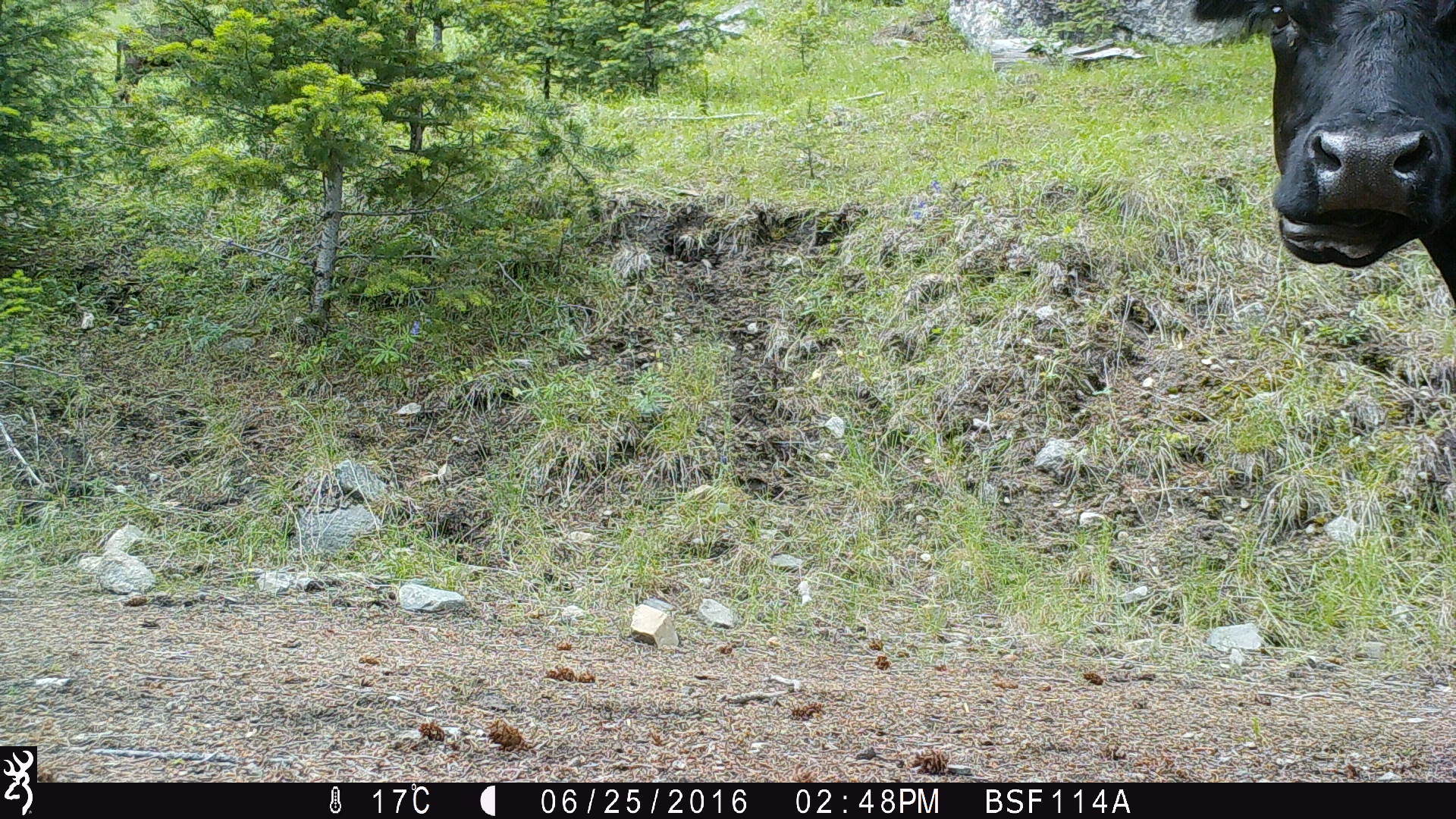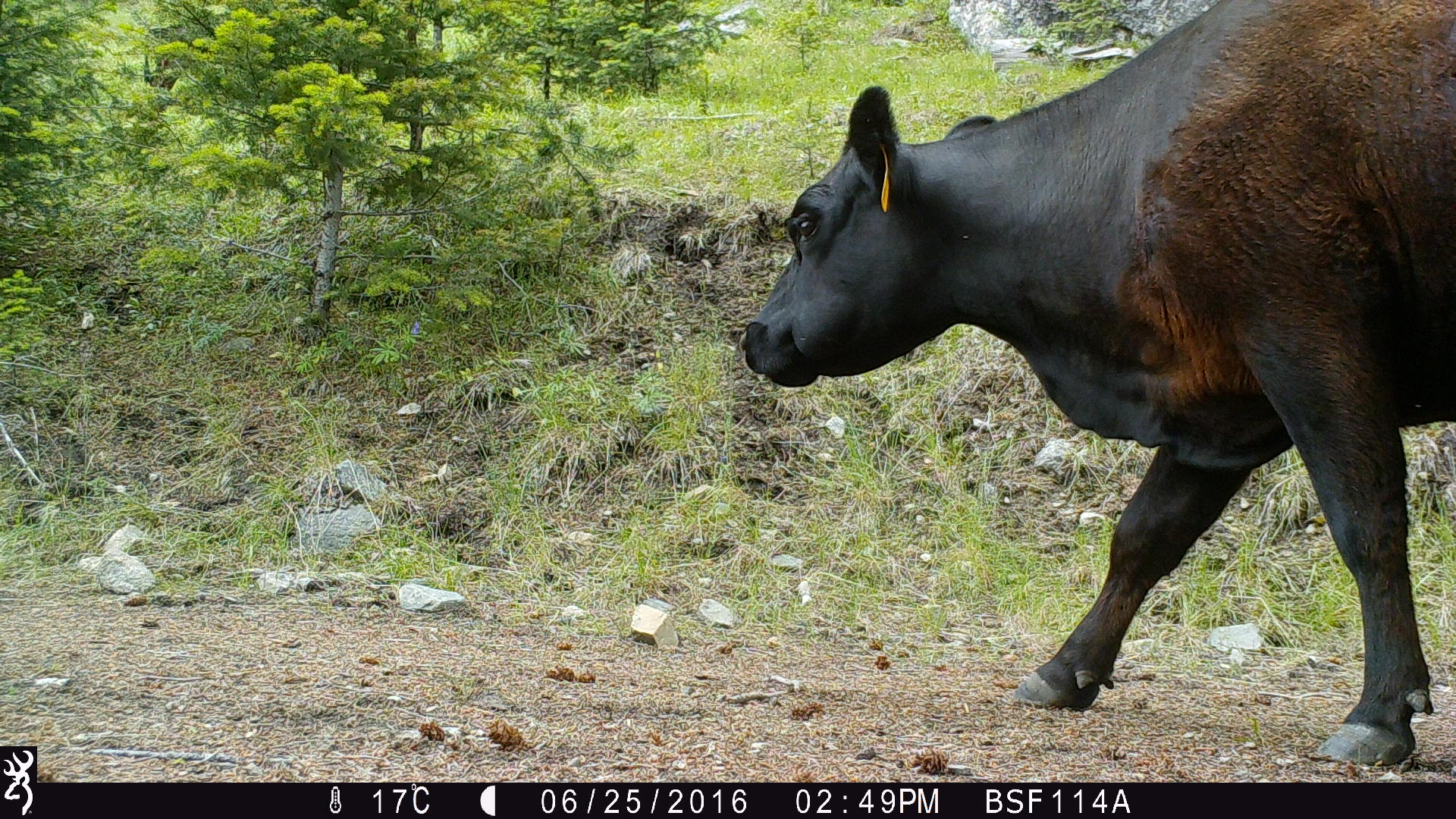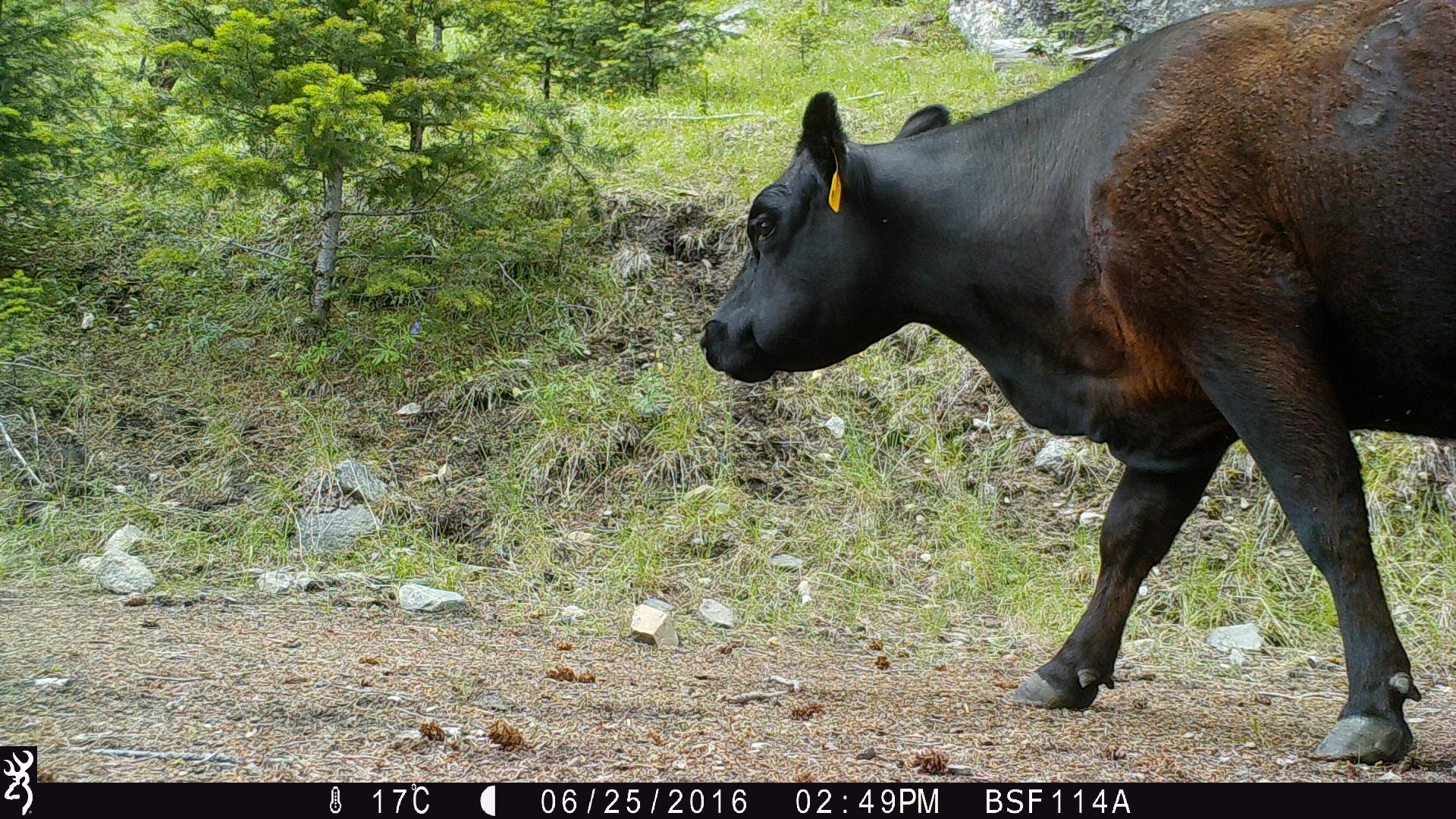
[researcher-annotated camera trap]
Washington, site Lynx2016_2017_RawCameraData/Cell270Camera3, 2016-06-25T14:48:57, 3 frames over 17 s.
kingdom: Animalia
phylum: Chordata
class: Mammalia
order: Artiodactyla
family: Bovidae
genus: Bos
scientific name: Bos taurus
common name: domestic cattle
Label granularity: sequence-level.